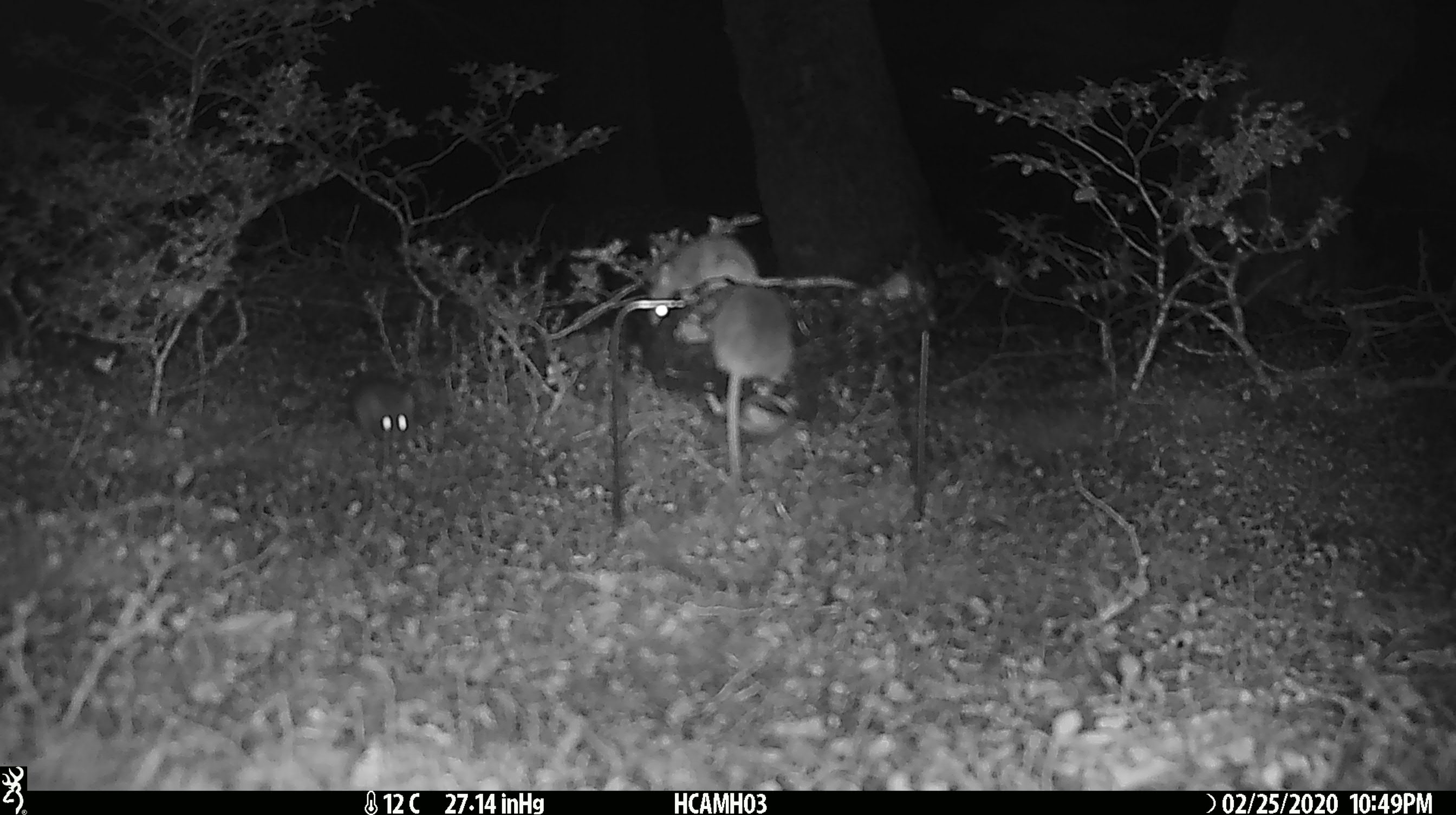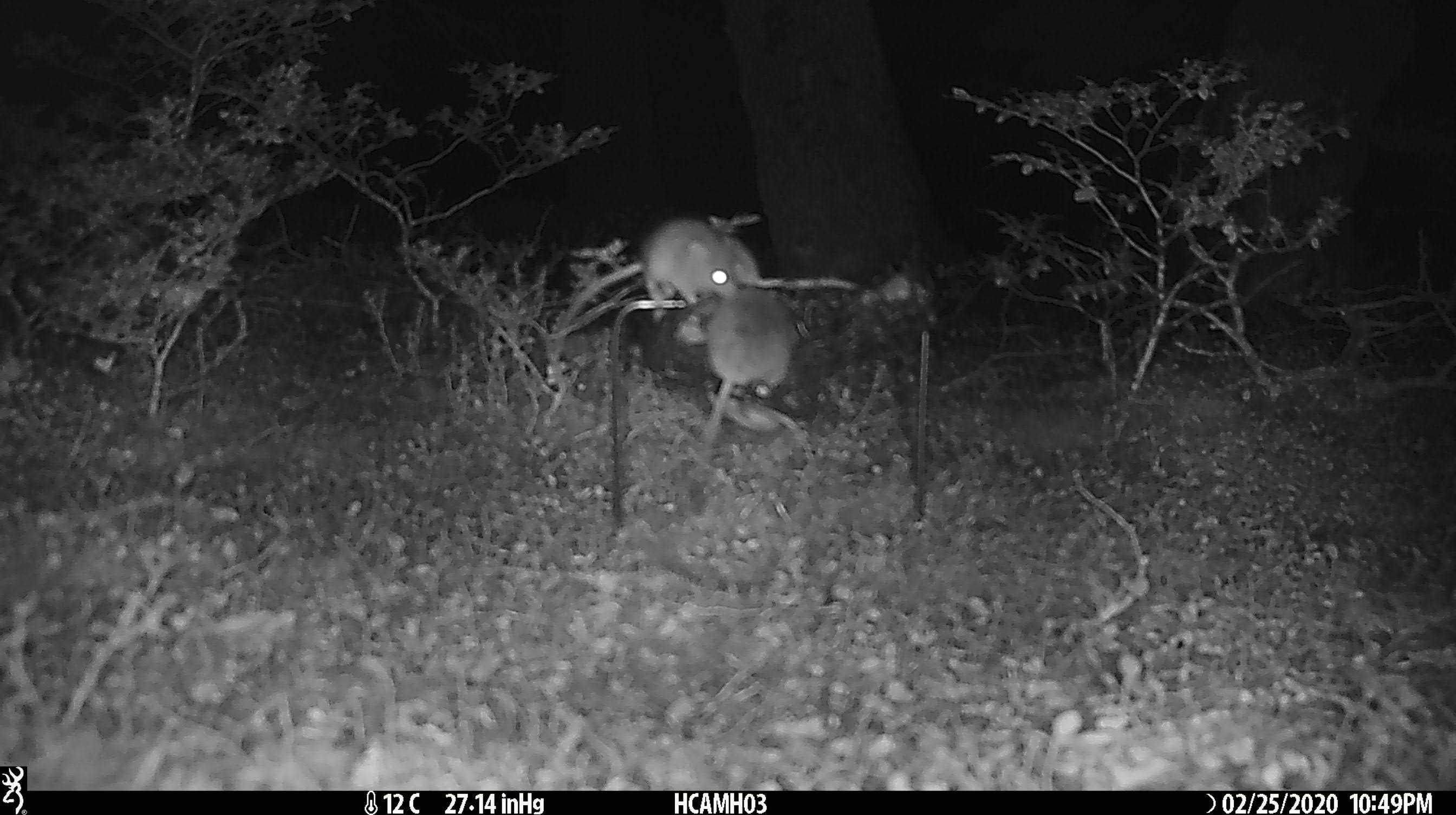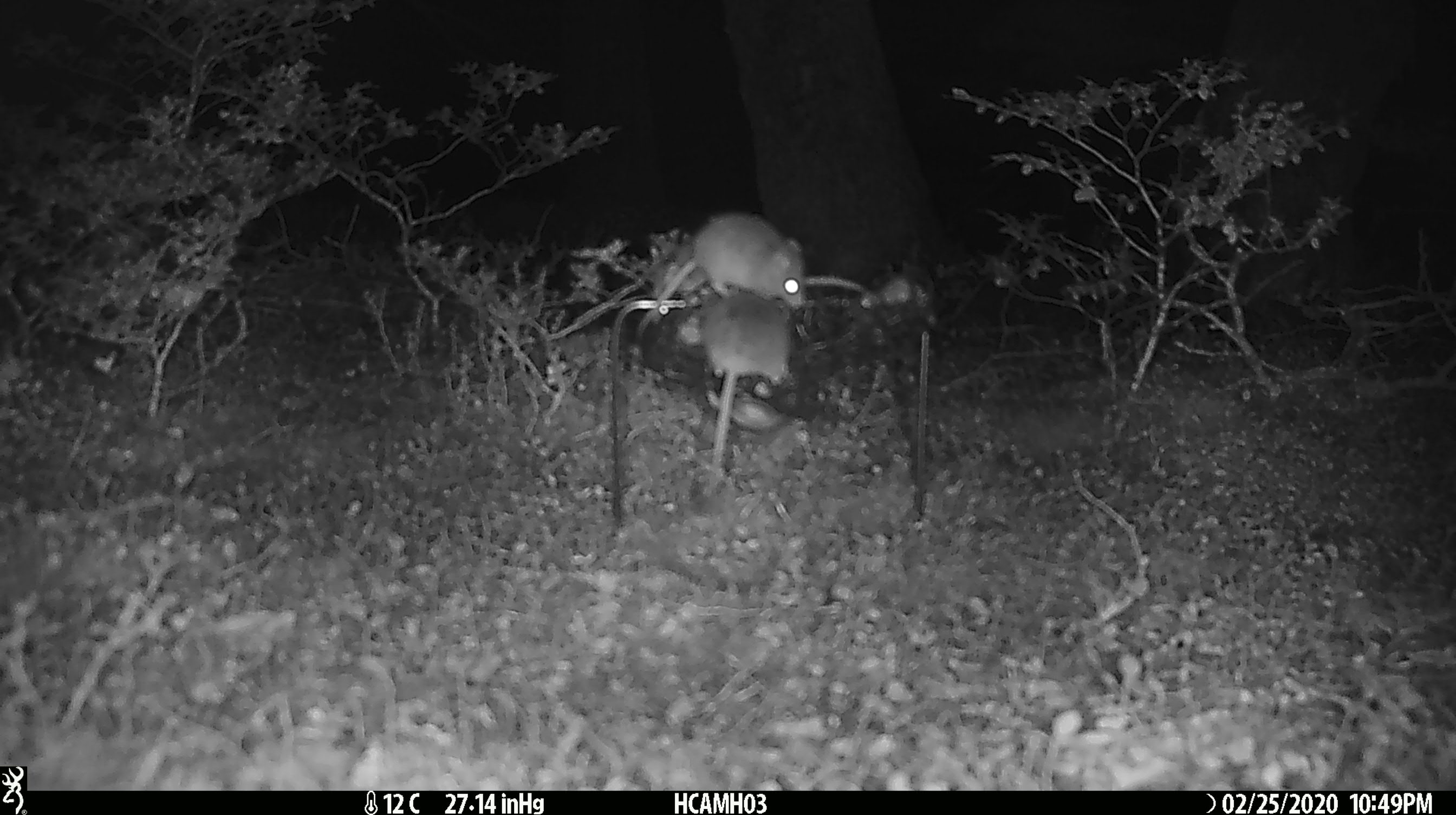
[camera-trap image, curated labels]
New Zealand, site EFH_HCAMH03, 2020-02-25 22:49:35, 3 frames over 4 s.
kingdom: Animalia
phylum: Chordata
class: Mammalia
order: Rodentia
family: Muridae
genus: Mus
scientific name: Mus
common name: mouse